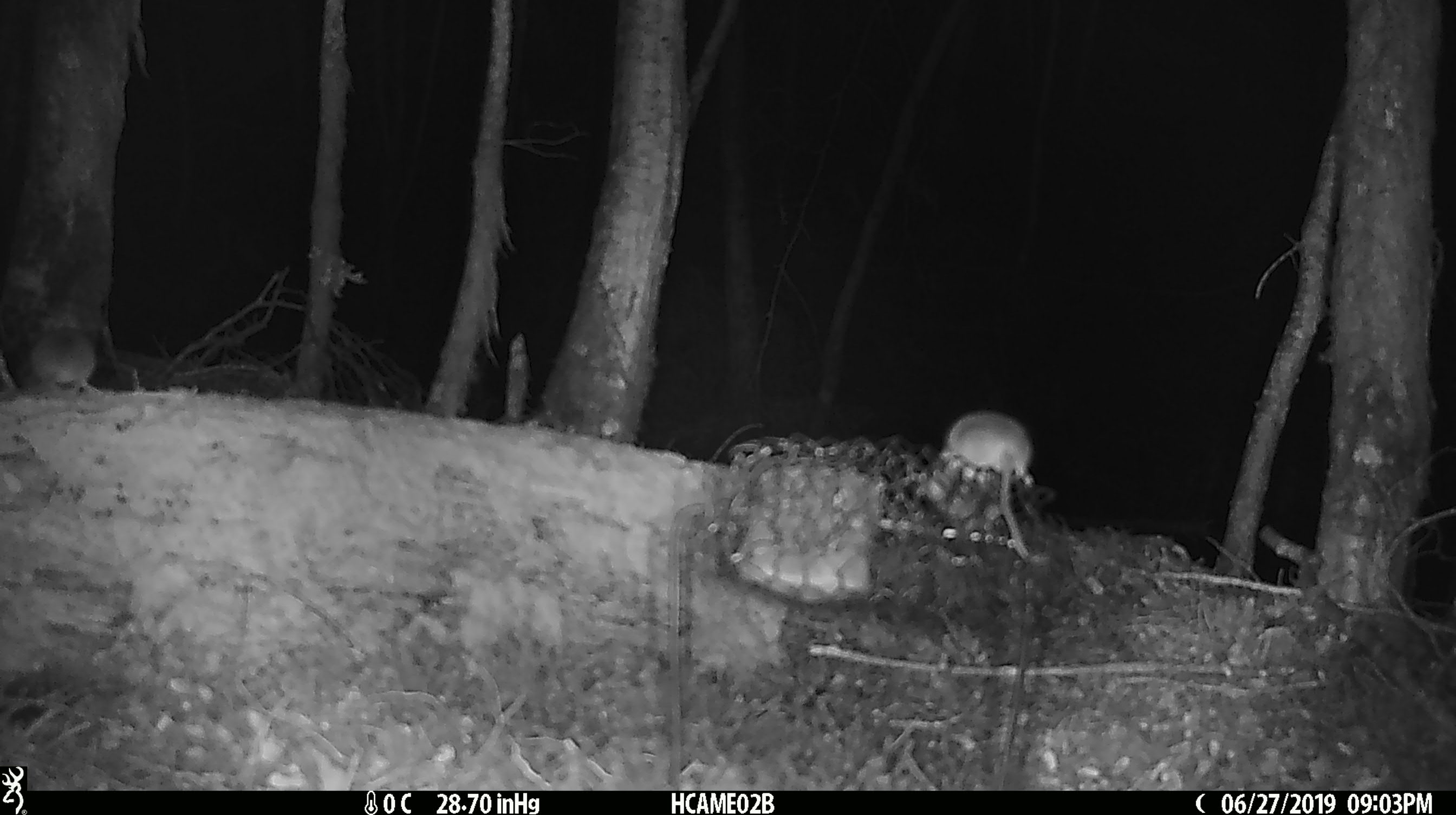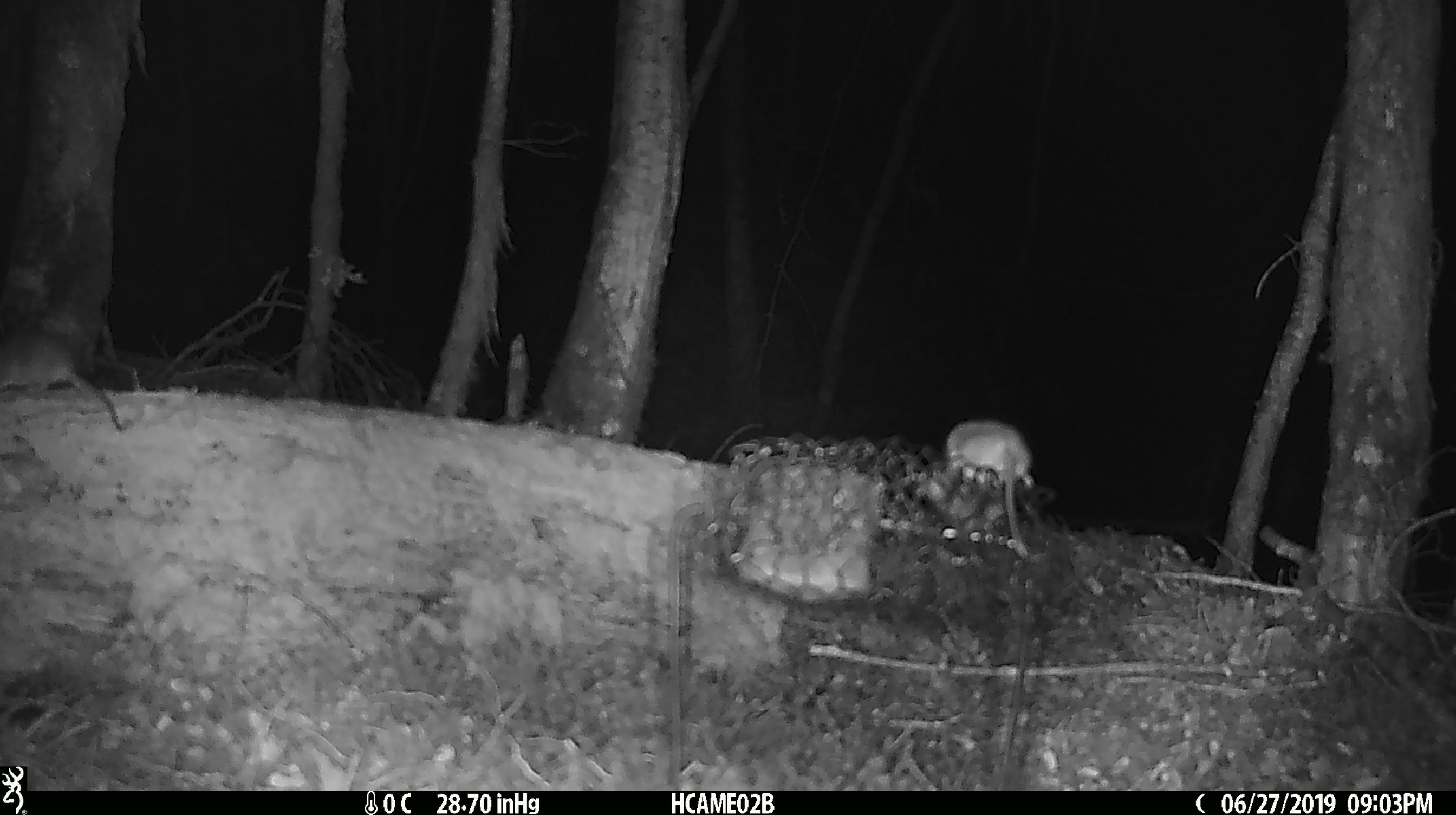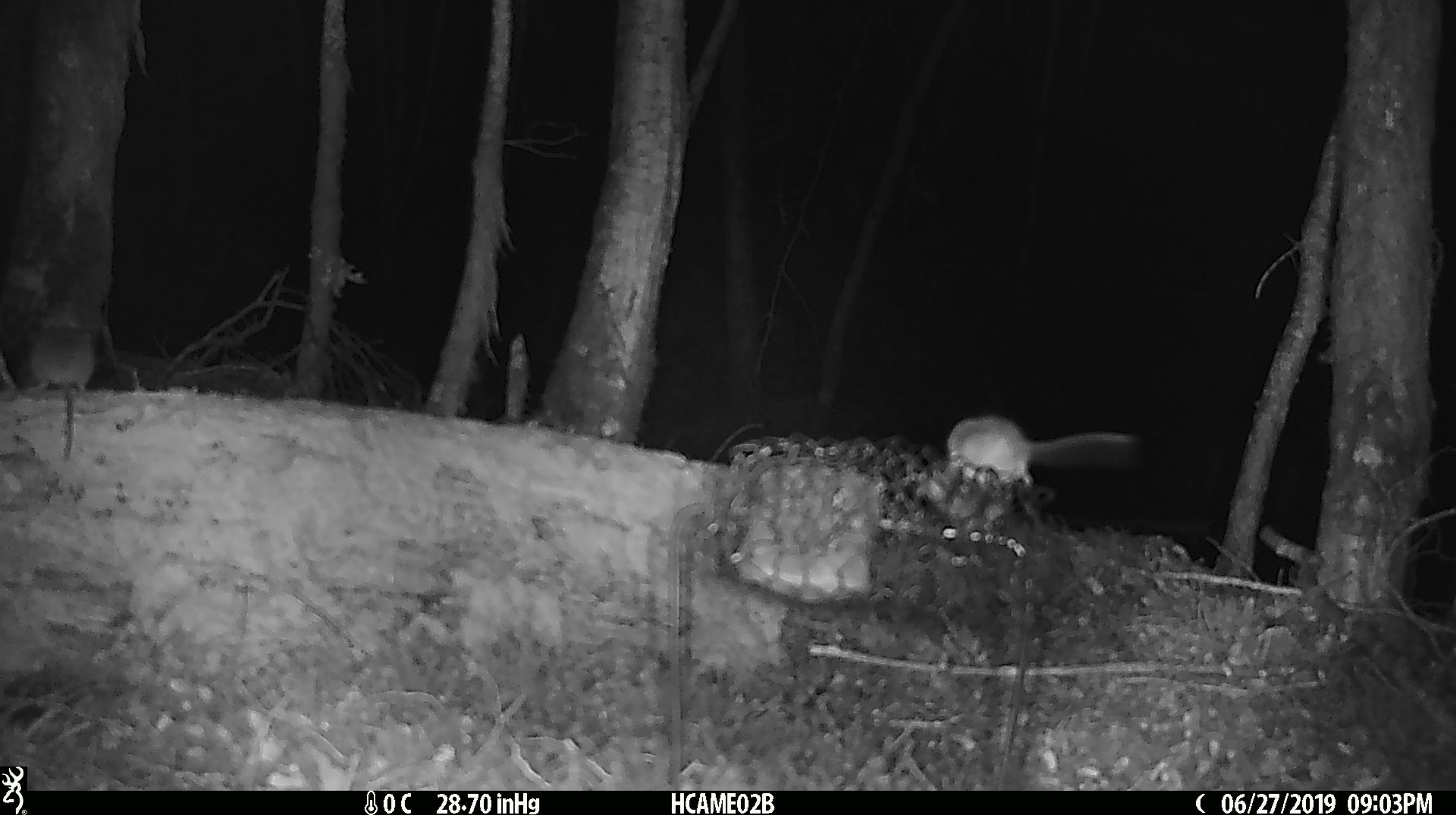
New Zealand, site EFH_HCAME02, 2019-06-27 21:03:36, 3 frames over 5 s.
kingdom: Animalia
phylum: Chordata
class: Mammalia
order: Rodentia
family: Muridae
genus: Mus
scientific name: Mus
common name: mouse